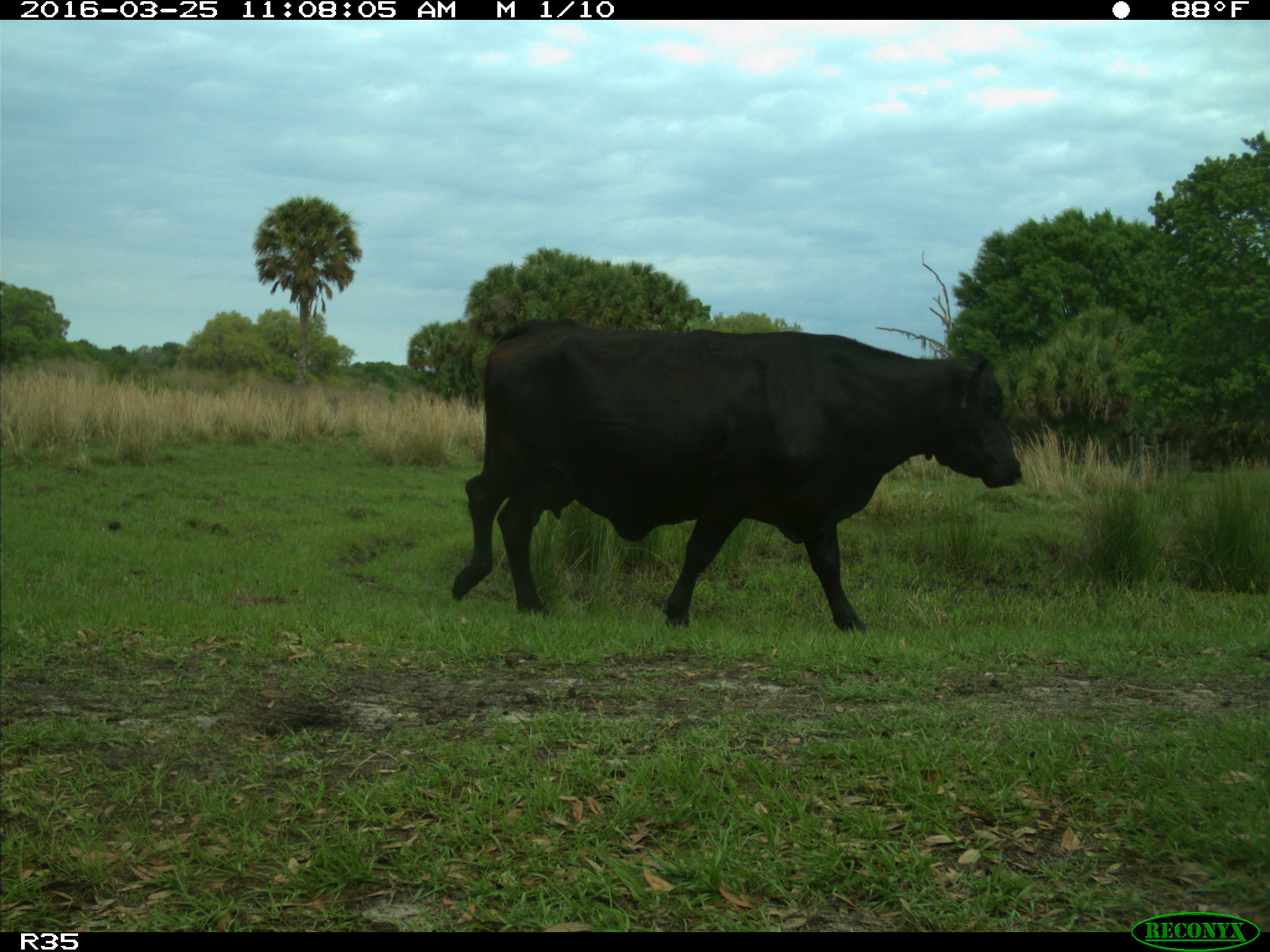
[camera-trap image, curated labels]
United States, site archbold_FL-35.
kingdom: Animalia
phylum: Chordata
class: Mammalia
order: Artiodactyla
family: Bovidae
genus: Bos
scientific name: Bos taurus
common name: domestic cow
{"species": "Bos taurus (domestic cow)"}